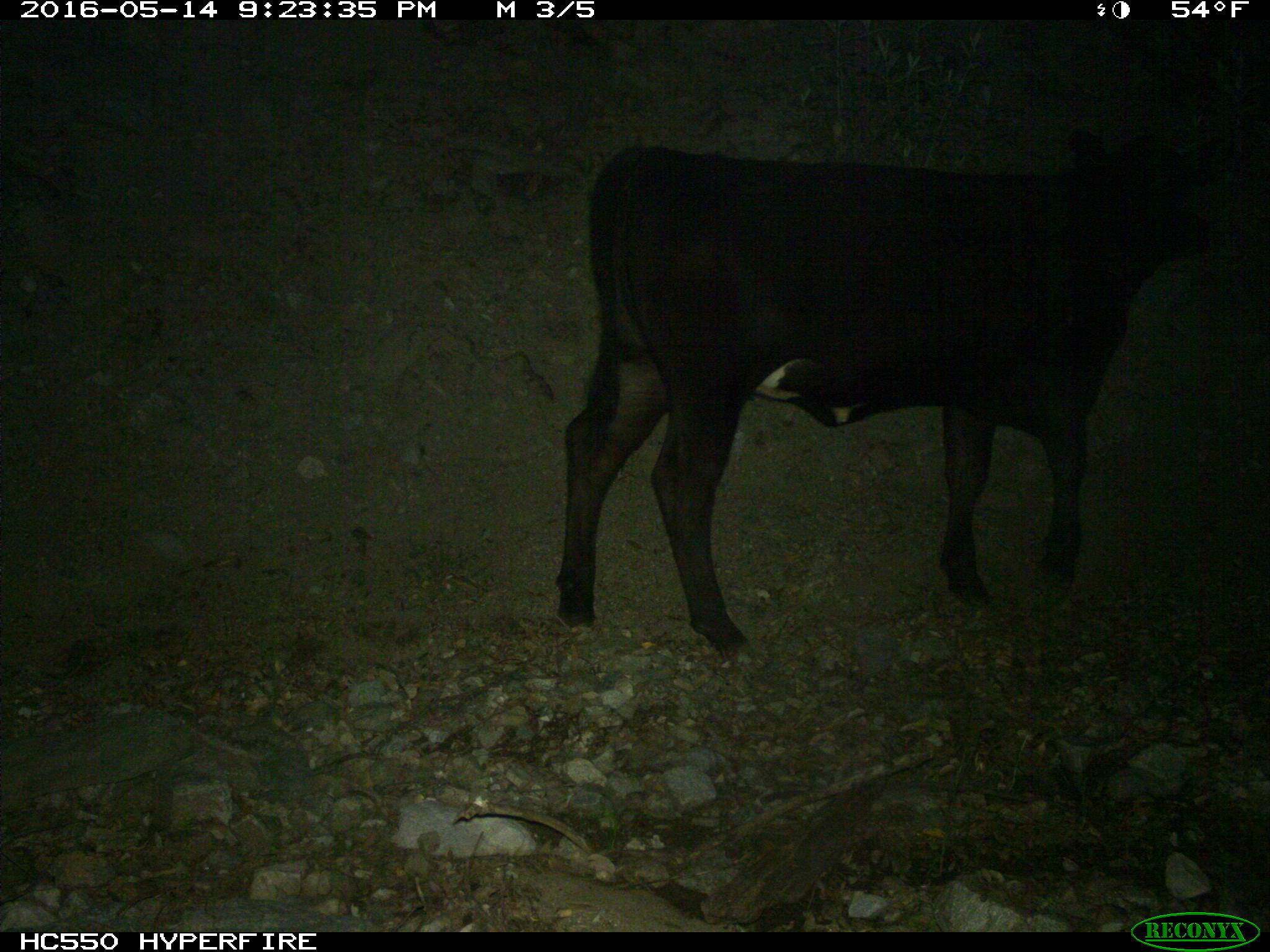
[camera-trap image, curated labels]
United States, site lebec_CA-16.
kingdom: Animalia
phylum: Chordata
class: Mammalia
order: Artiodactyla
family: Bovidae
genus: Bos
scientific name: Bos taurus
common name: domestic cow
Bos taurus (domestic cow).